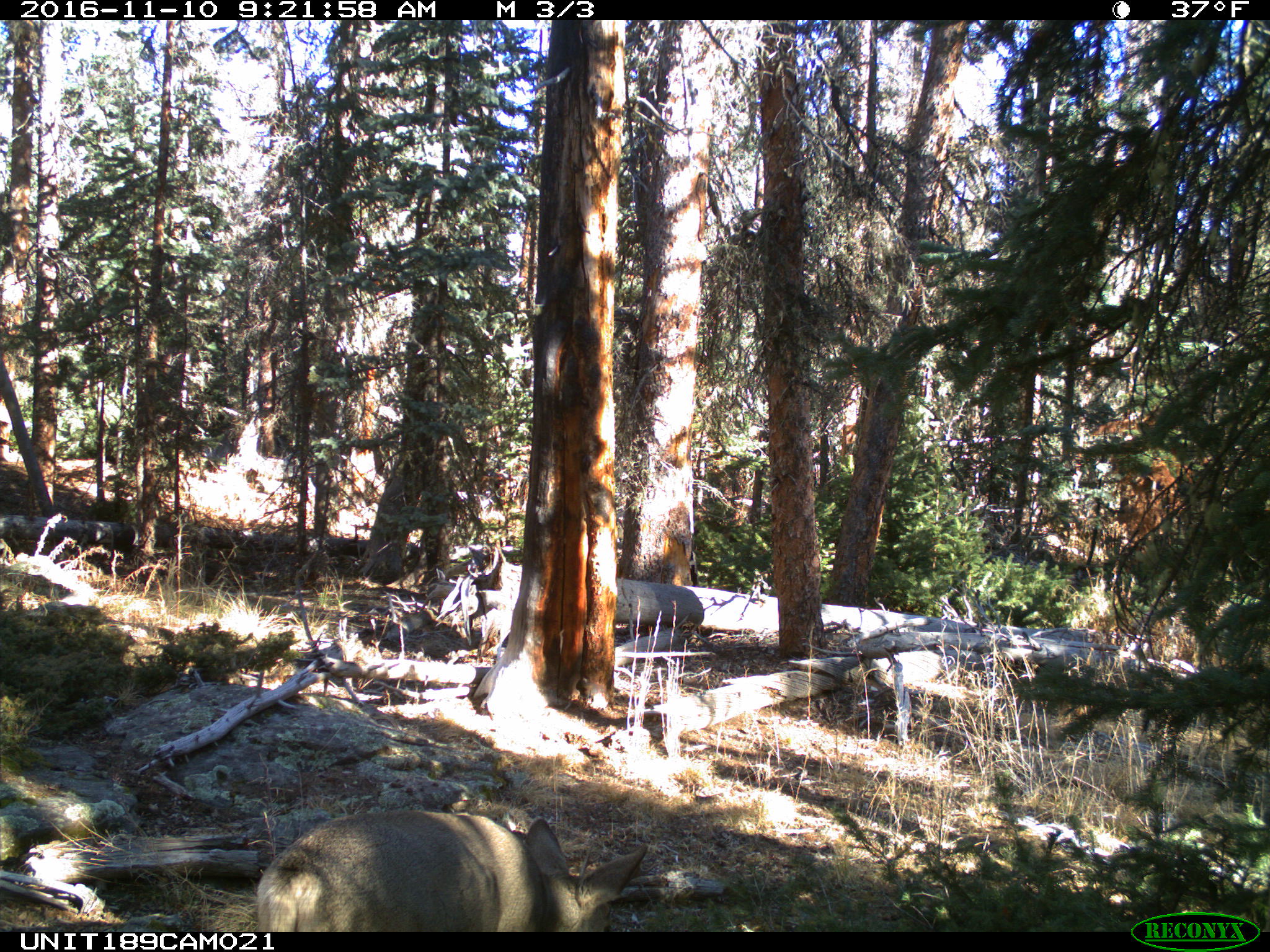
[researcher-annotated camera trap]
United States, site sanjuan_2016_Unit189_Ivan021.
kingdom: Animalia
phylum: Chordata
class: Mammalia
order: Artiodactyla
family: Cervidae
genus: Odocoileus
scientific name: Odocoileus hemionus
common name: mule deer